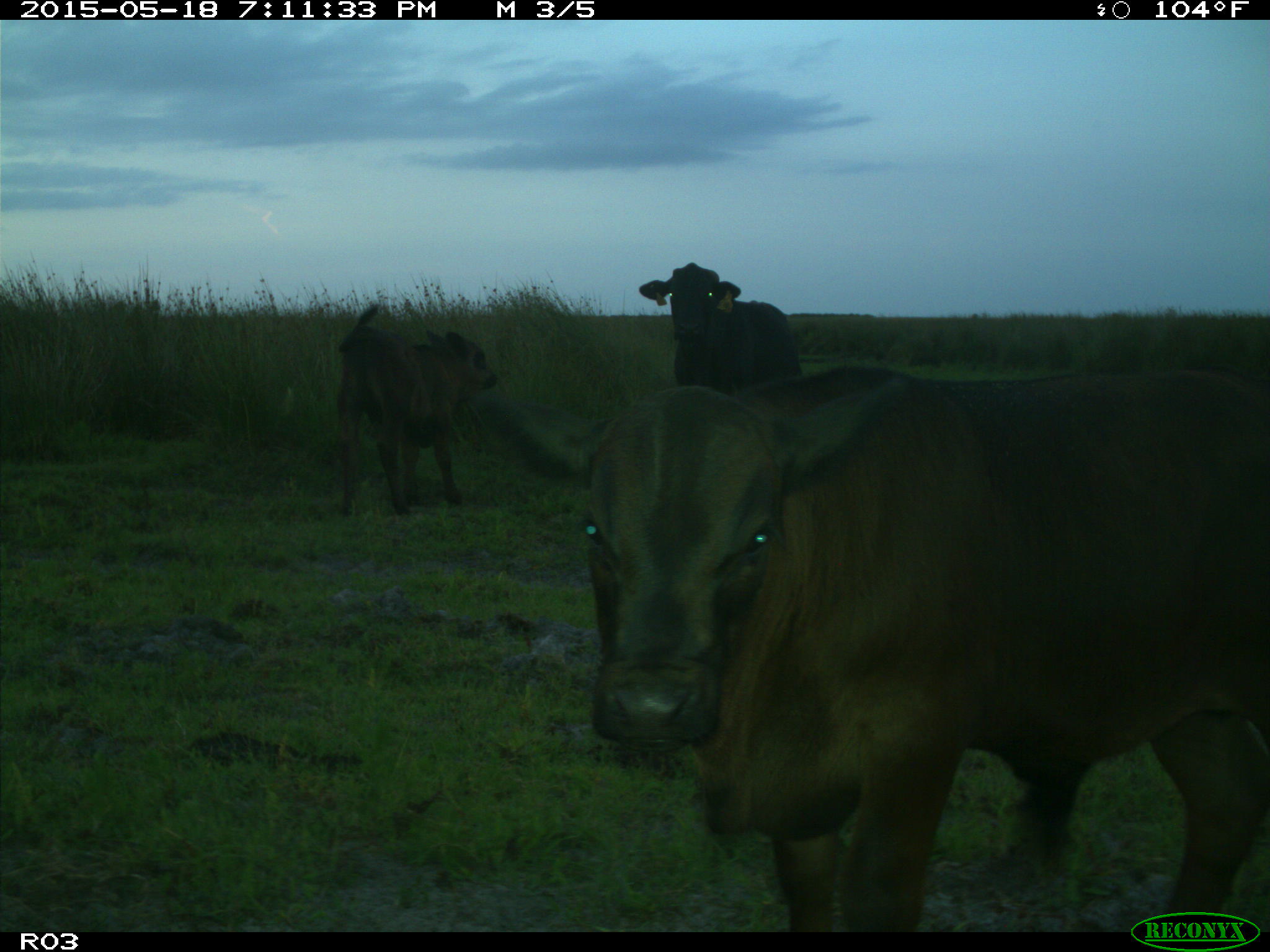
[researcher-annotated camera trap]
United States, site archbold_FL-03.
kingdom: Animalia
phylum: Chordata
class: Mammalia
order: Artiodactyla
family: Bovidae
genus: Bos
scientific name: Bos taurus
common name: domestic cow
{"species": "Bos taurus (domestic cow)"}